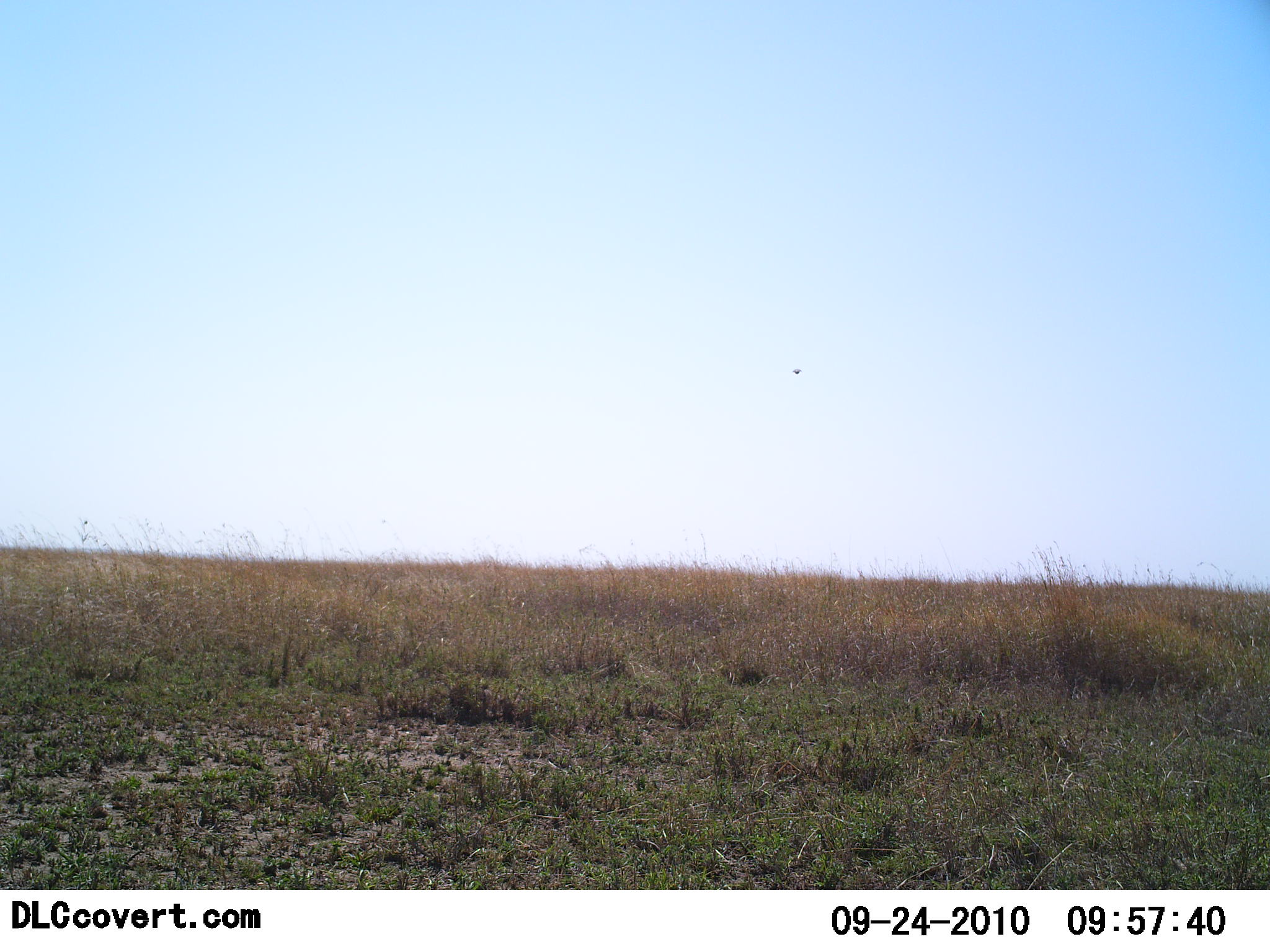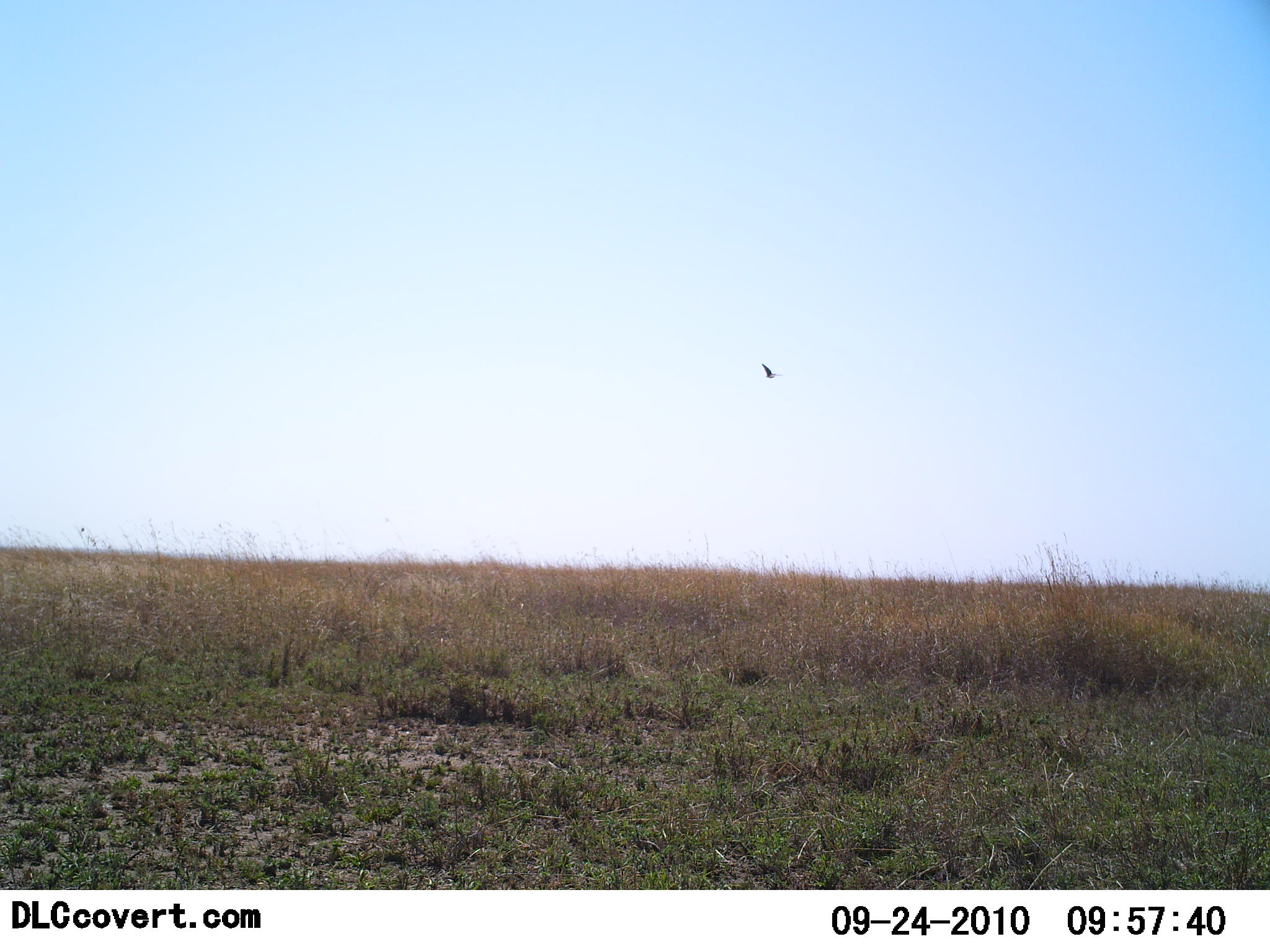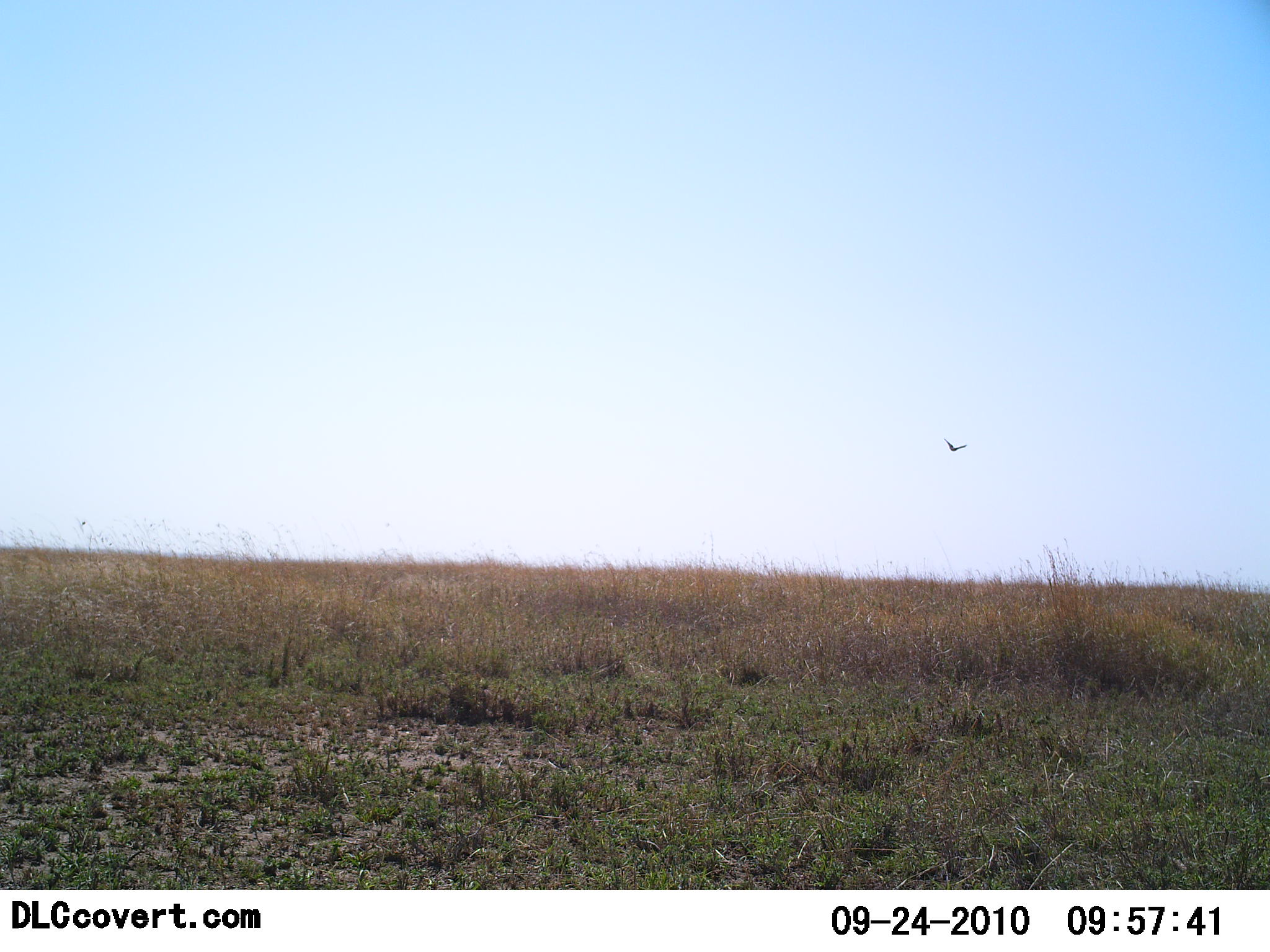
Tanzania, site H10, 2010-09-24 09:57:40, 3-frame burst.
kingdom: Animalia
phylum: Chordata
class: Aves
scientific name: Aves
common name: bird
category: otherbird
Otherbird (bird) (Aves), count 1. Behavior (volunteer vote fractions): standing 0%, resting 0%, moving 100%, interacting 0%. Young present (vote fraction): 0%. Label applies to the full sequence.